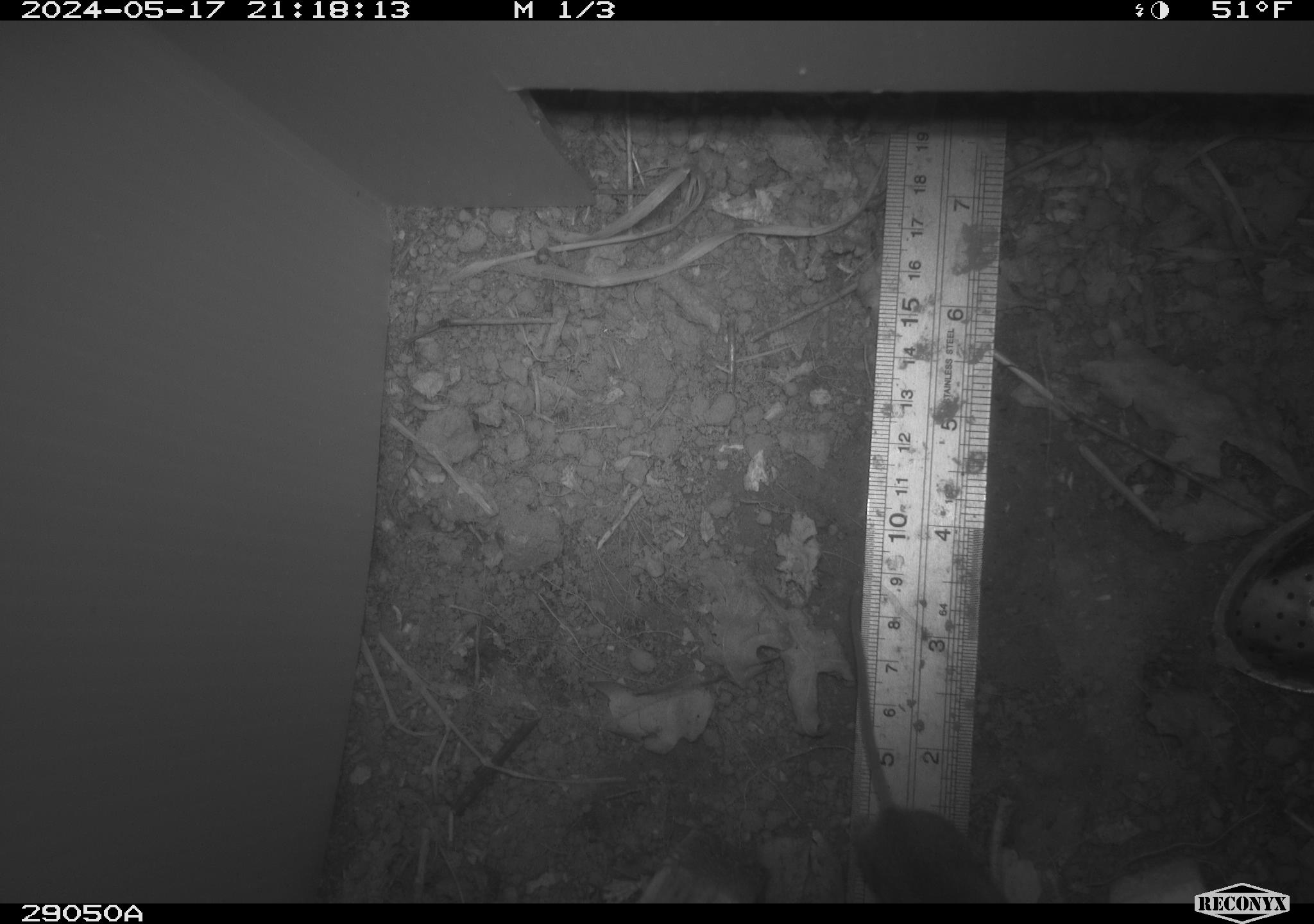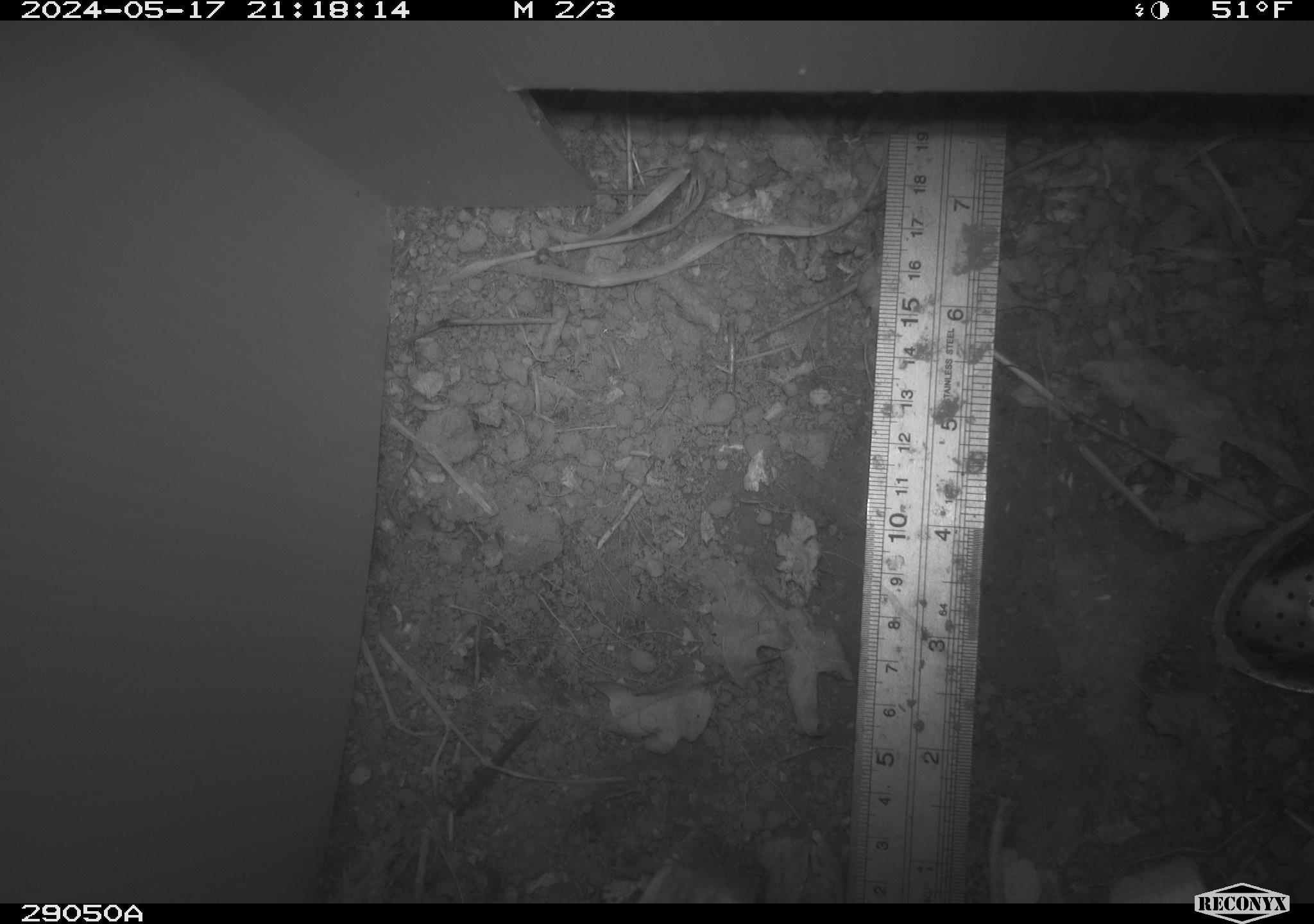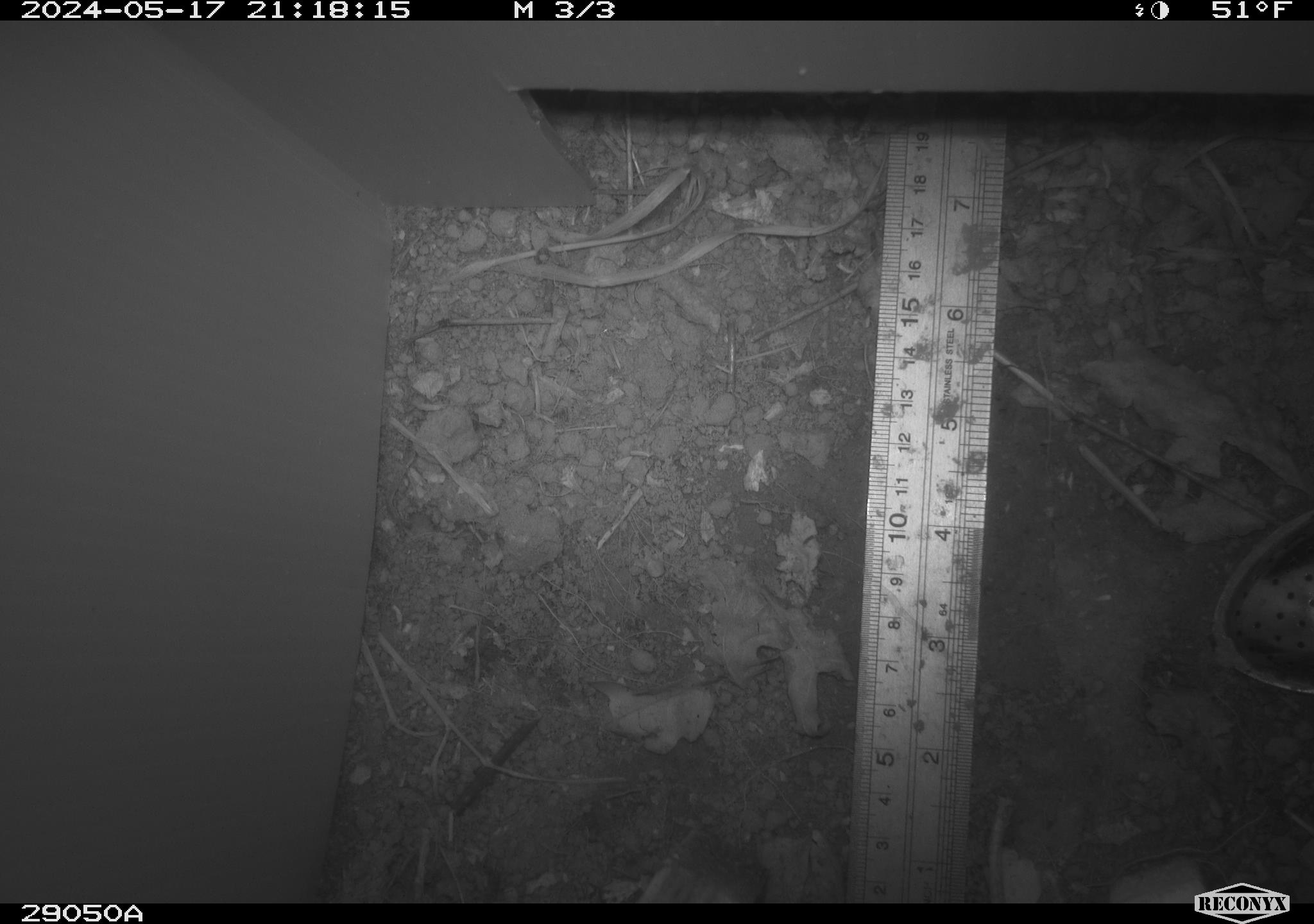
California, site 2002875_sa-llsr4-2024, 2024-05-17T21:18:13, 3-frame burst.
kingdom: Animalia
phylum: Chordata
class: Mammalia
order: Rodentia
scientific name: Rodentia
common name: mouse species